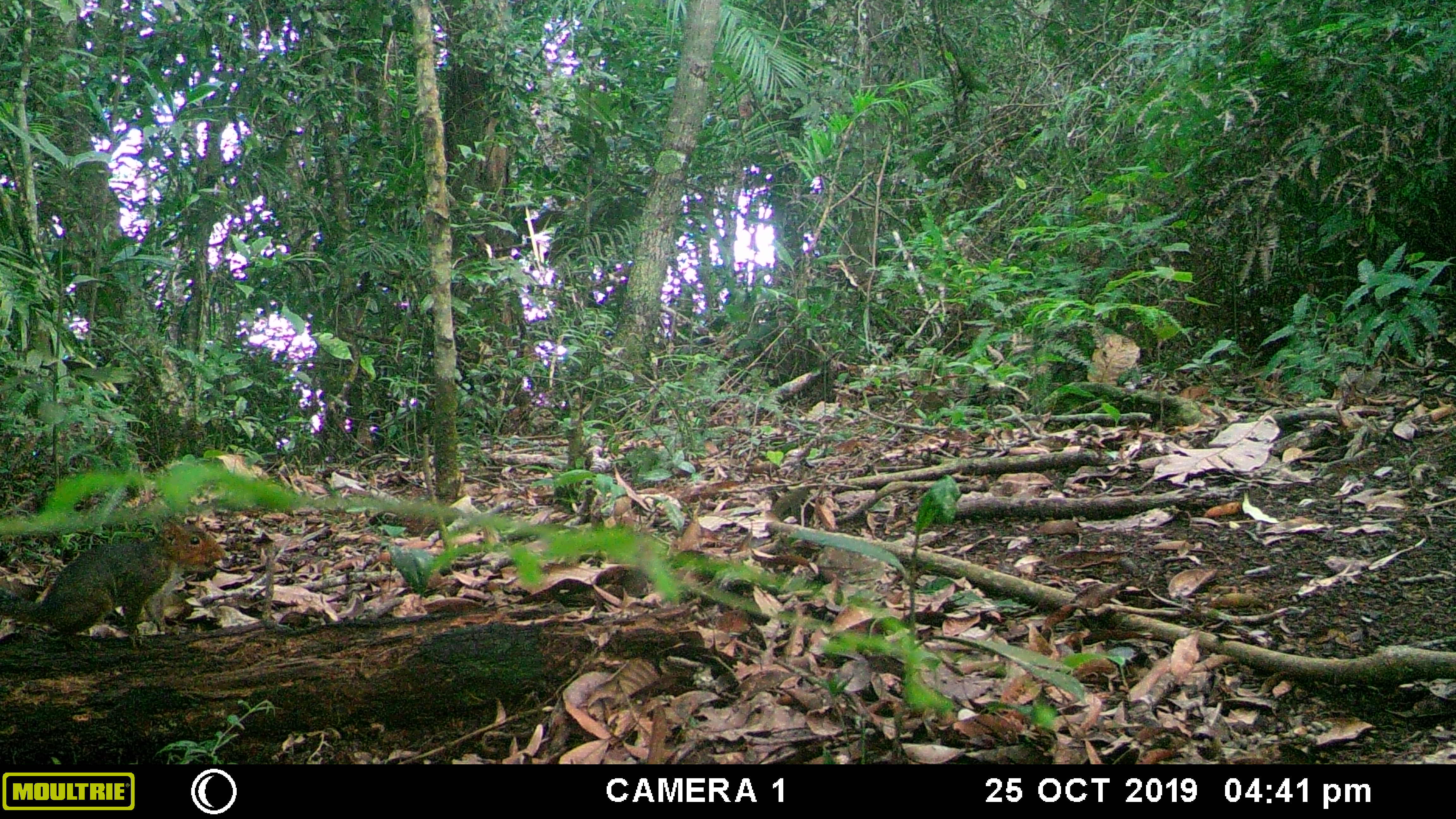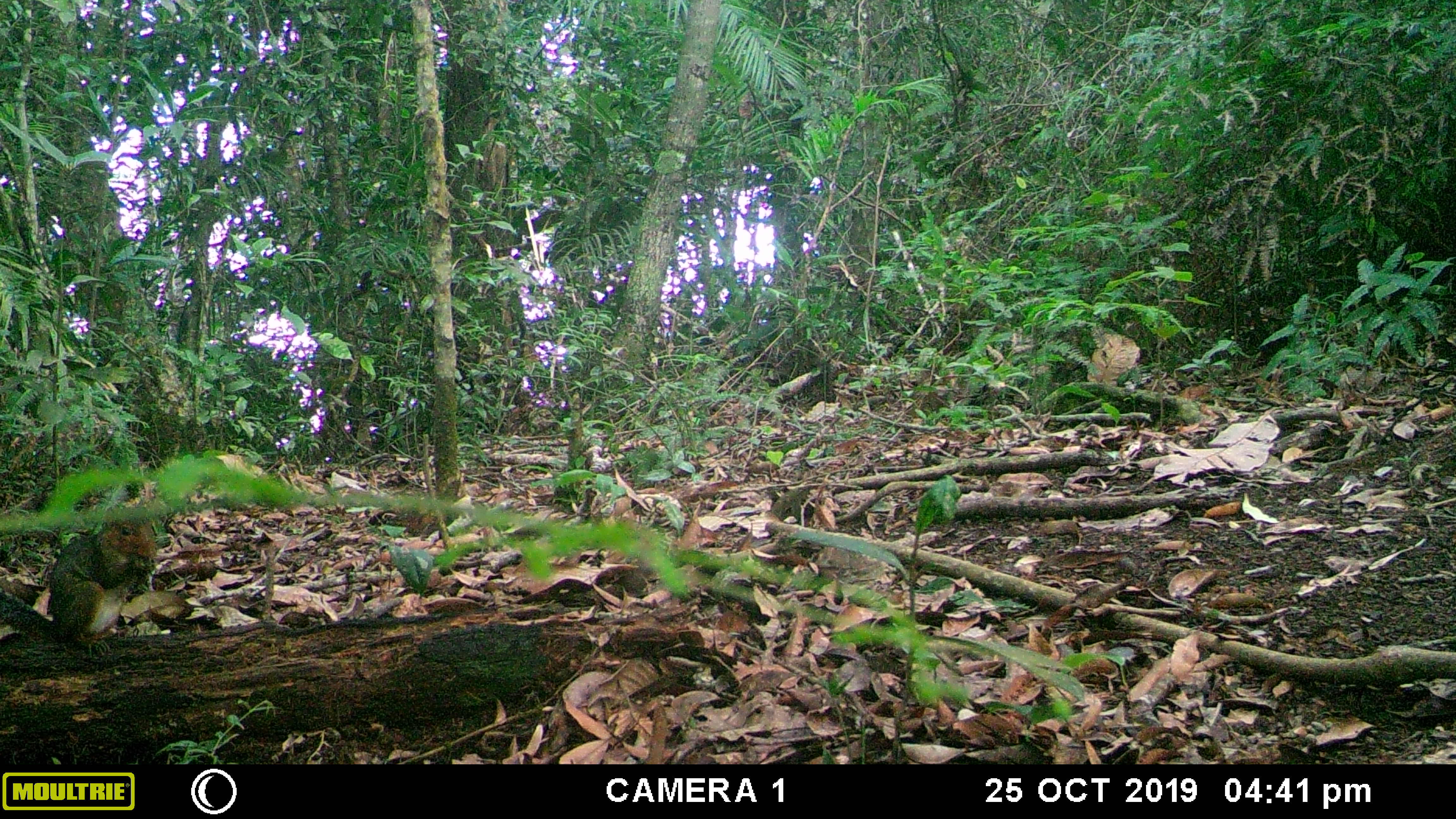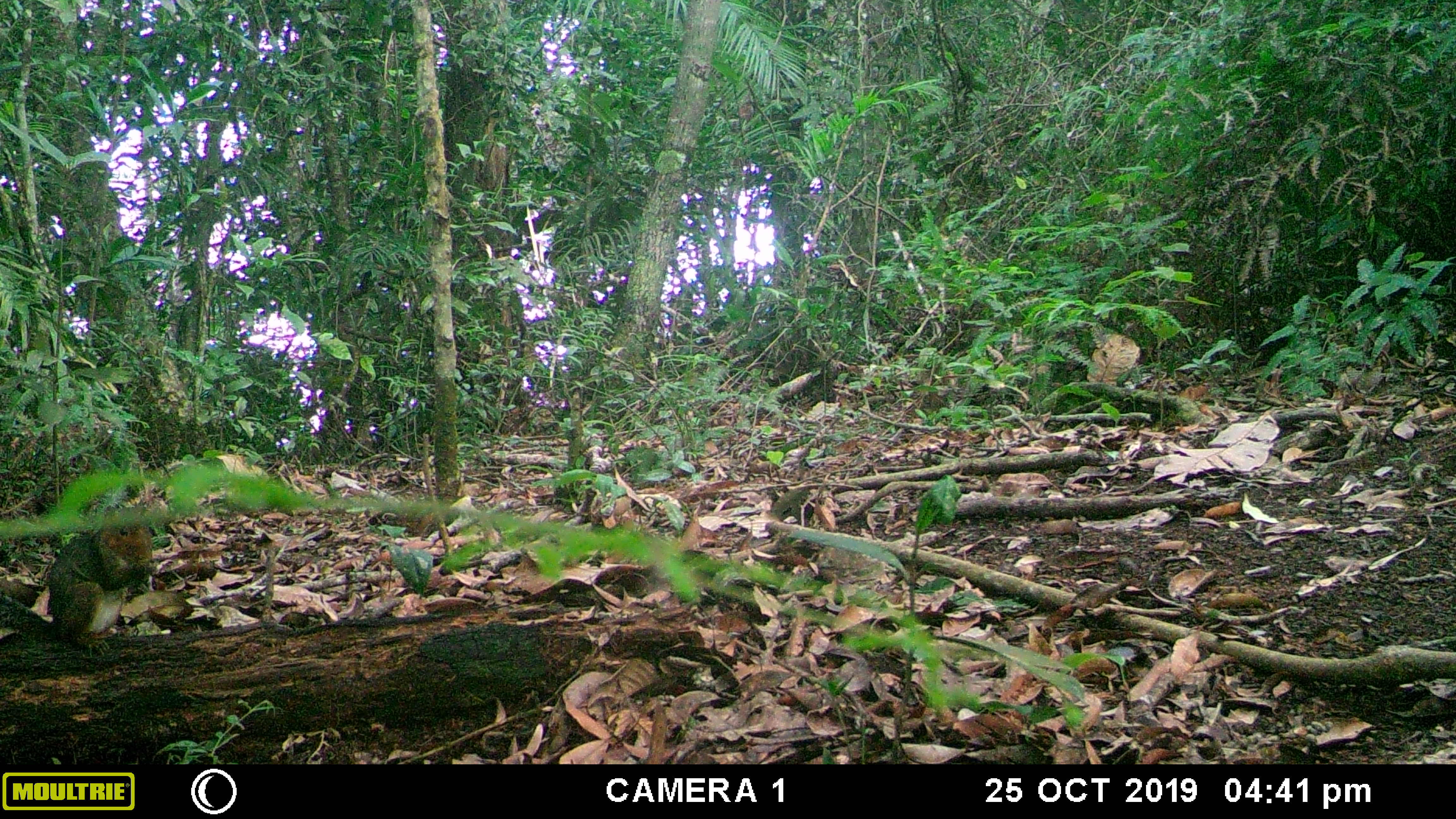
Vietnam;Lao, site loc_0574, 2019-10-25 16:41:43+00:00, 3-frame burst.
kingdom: Animalia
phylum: Chordata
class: Mammalia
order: Rodentia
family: Sciuridae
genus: Dremomys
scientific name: Dremomys rufigenis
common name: red-cheeked squirrel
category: red cheeked squirrel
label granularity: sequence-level